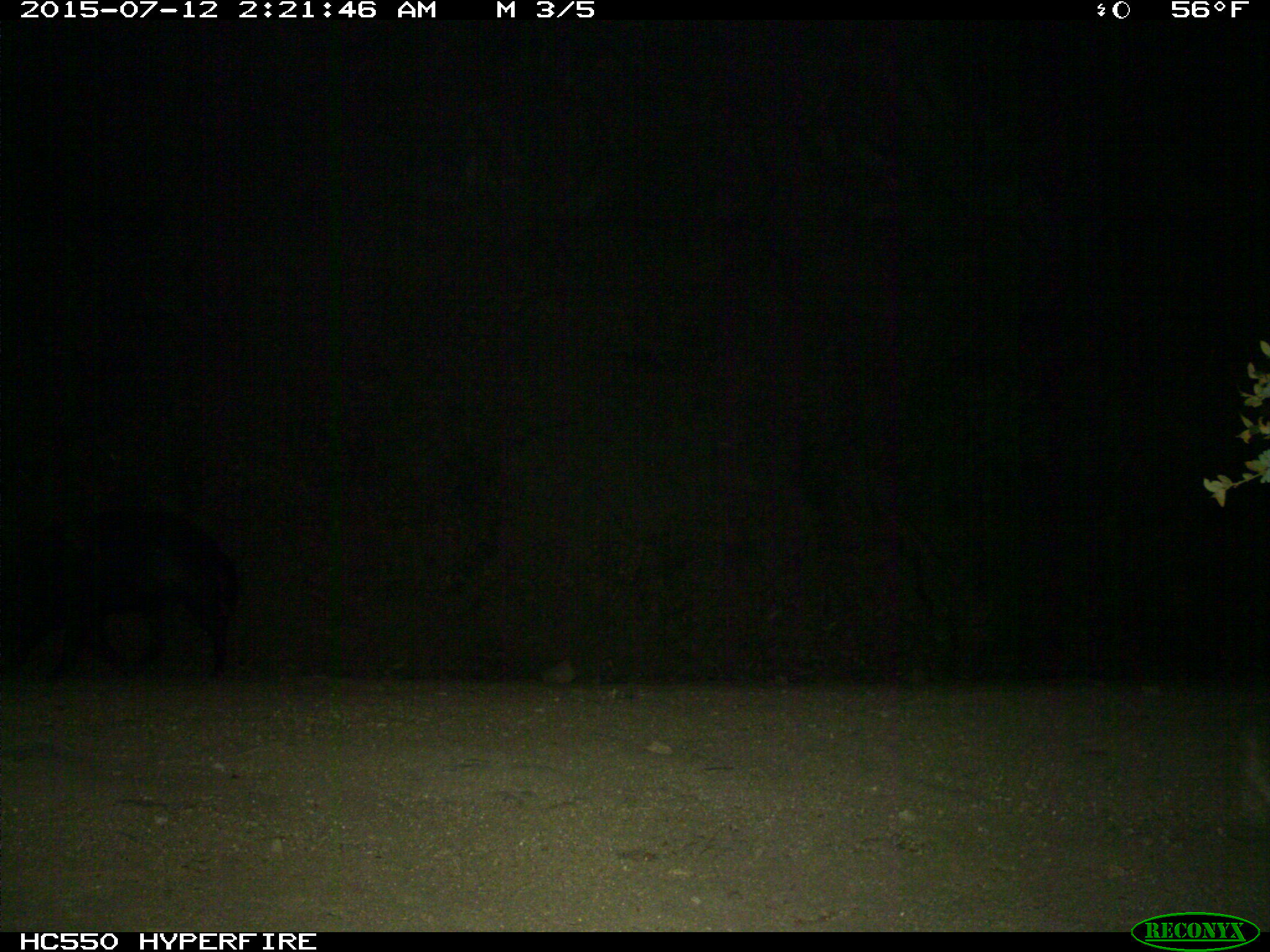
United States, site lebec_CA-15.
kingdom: Animalia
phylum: Chordata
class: Mammalia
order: Artiodactyla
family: Suidae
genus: Sus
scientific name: Sus scrofa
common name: wild boar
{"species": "Sus scrofa (wild boar)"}